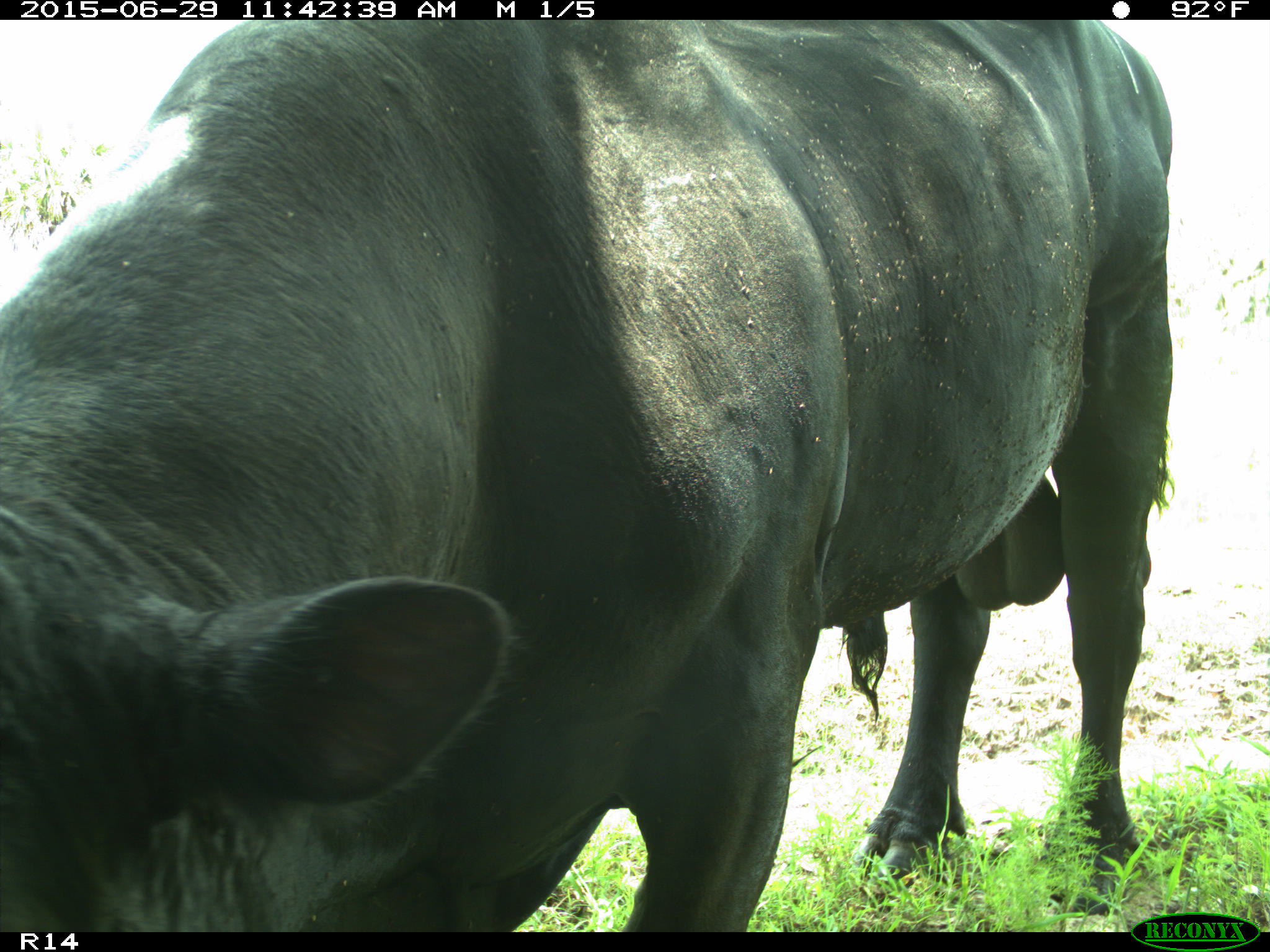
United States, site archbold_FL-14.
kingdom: Animalia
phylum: Chordata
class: Mammalia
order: Artiodactyla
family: Bovidae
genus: Bos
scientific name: Bos taurus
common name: domestic cow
Bos taurus (domestic cow).